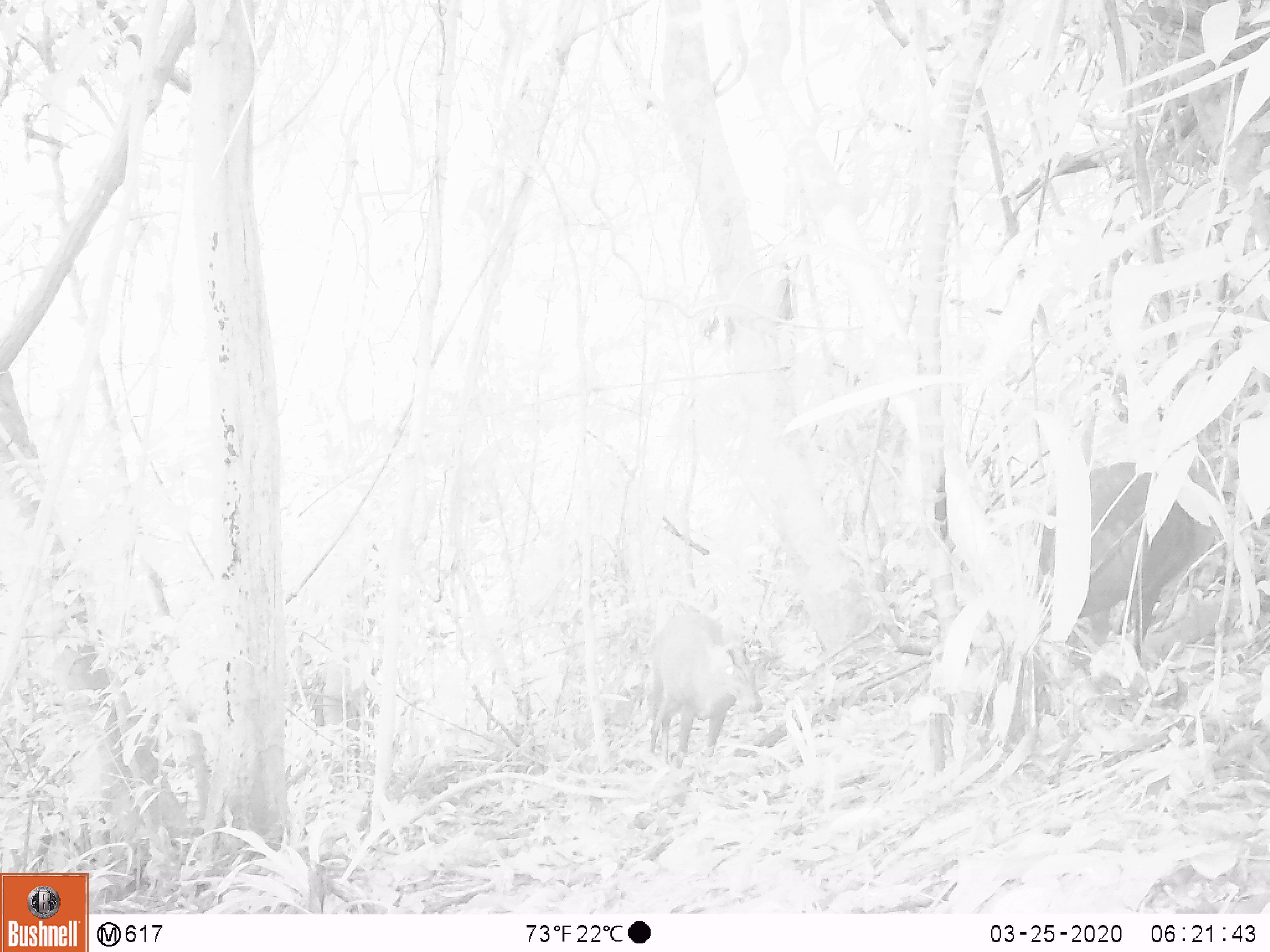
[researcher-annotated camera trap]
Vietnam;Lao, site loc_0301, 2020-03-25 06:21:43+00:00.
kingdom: Animalia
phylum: Chordata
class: Mammalia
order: Artiodactyla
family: Cervidae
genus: Muntiacus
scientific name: Muntiacus rooseveltorum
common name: roosevelt's muntjac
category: roosevelts muntjac group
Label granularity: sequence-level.